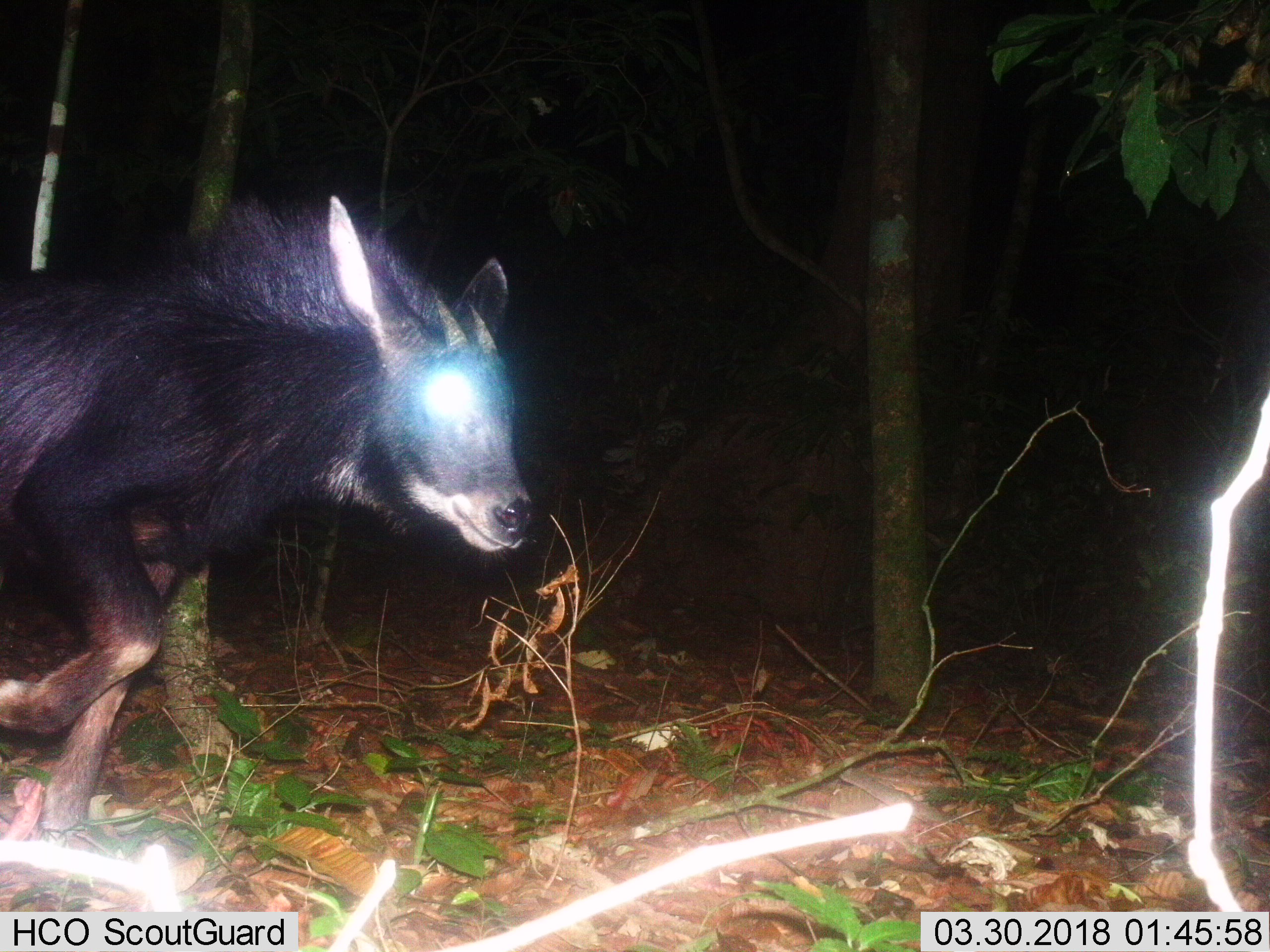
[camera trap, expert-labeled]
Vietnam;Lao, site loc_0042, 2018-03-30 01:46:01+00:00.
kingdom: Animalia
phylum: Chordata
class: Mammalia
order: Artiodactyla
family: Bovidae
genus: Capricornis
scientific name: Capricornis sumatraensis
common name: chinese serow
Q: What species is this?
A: Chinese serow (Capricornis sumatraensis).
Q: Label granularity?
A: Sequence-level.